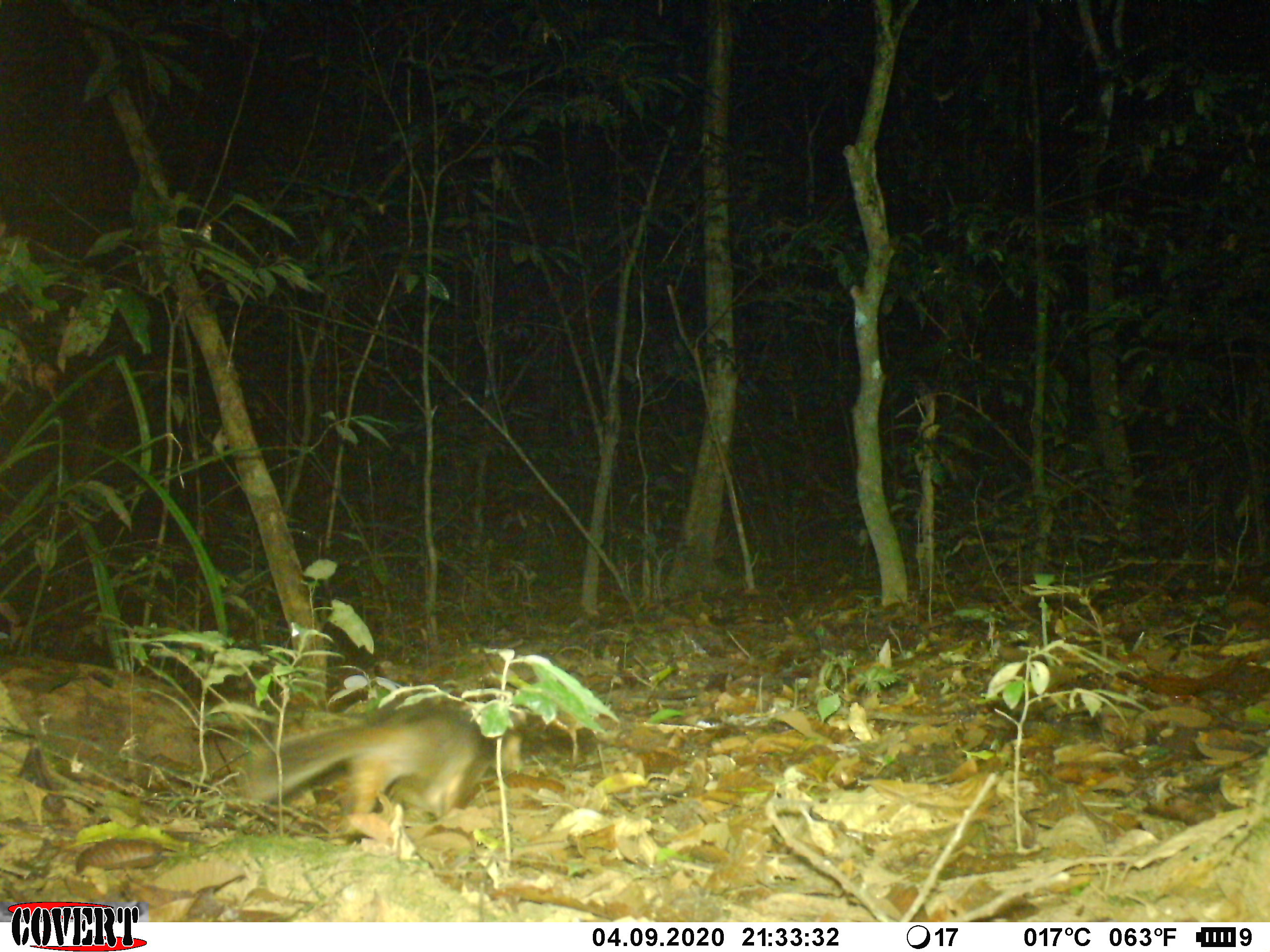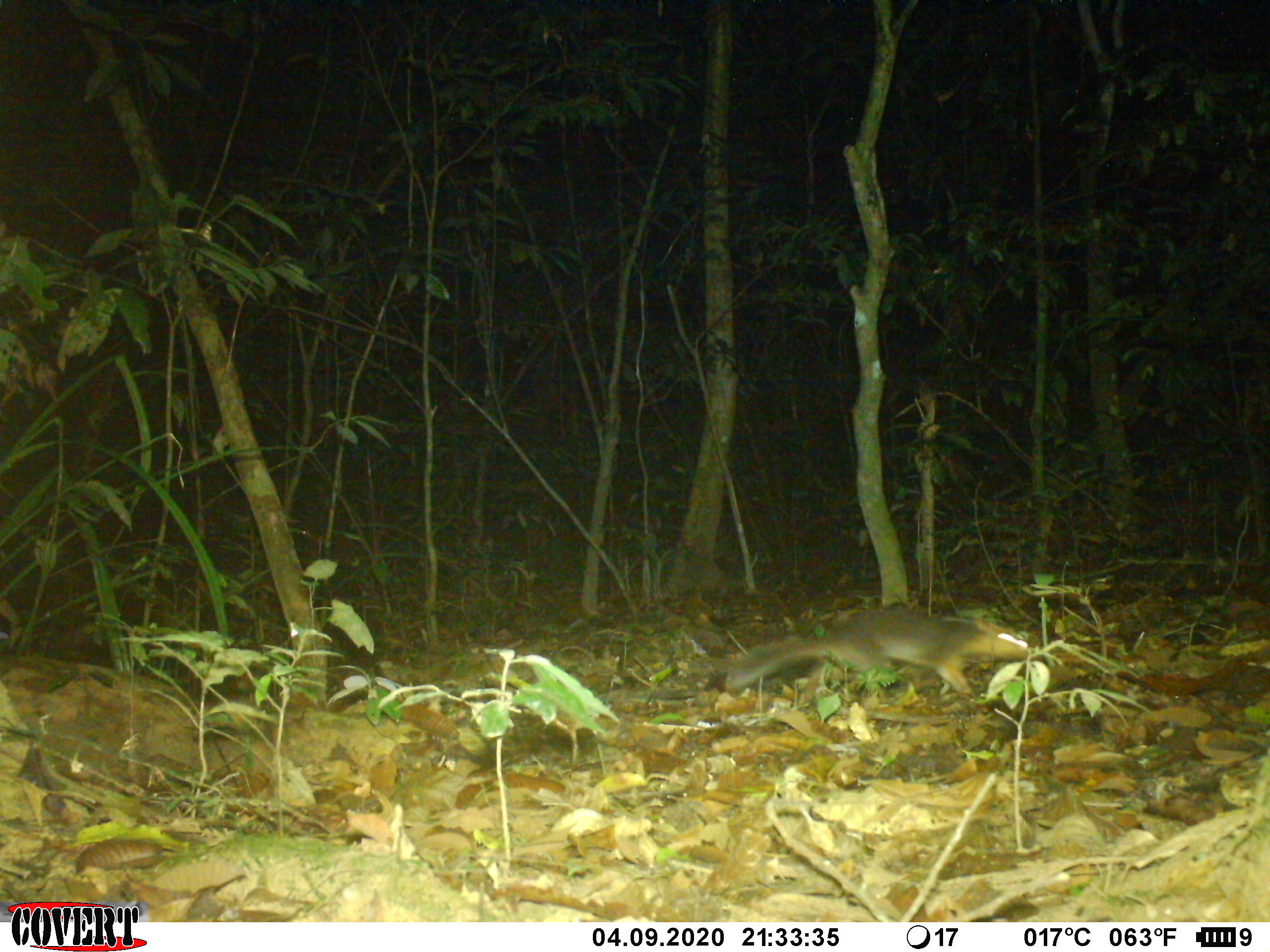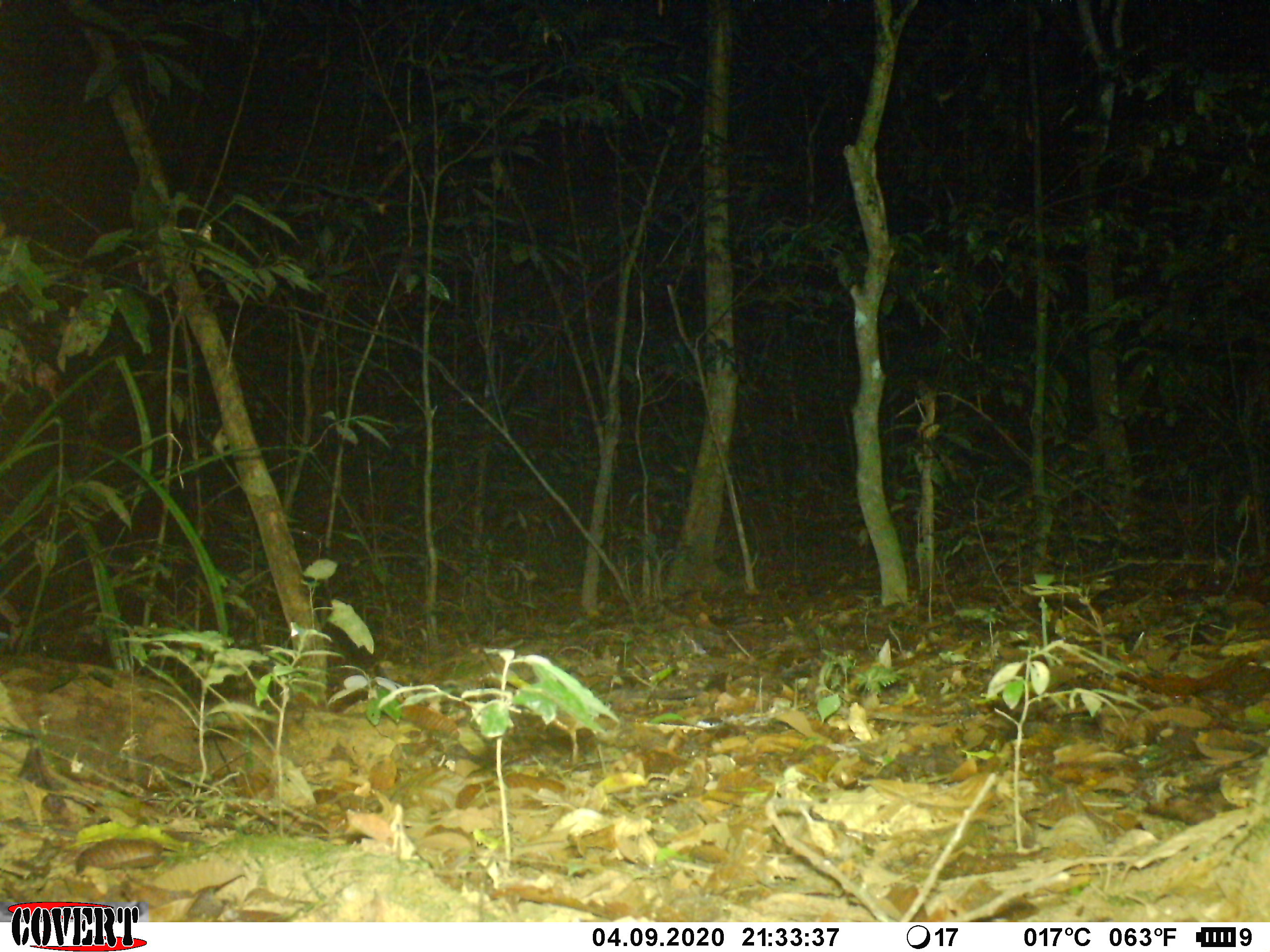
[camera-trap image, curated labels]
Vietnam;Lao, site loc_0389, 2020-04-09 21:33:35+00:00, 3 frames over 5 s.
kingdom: Animalia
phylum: Chordata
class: Mammalia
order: Carnivora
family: Mustelidae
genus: Melogale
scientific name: Melogale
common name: ferret badger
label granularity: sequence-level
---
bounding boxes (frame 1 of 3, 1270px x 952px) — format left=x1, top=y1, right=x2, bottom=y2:
ferret badger: left=246, top=696, right=523, bottom=847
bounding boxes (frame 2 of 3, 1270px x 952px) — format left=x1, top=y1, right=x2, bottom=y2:
ferret badger: left=722, top=610, right=1028, bottom=698